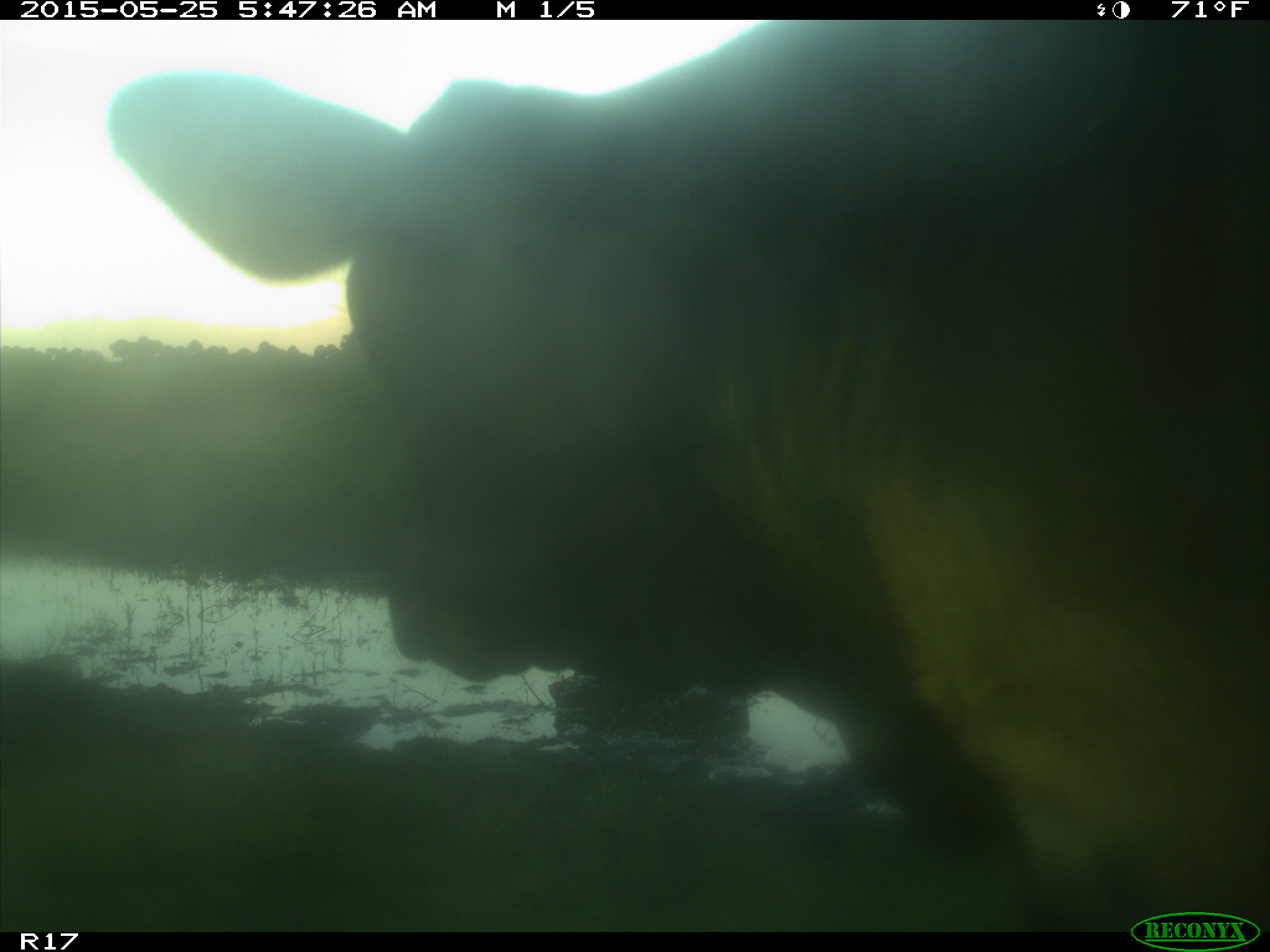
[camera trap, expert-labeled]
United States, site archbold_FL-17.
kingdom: Animalia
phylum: Chordata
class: Mammalia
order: Artiodactyla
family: Bovidae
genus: Bos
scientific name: Bos taurus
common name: domestic cow